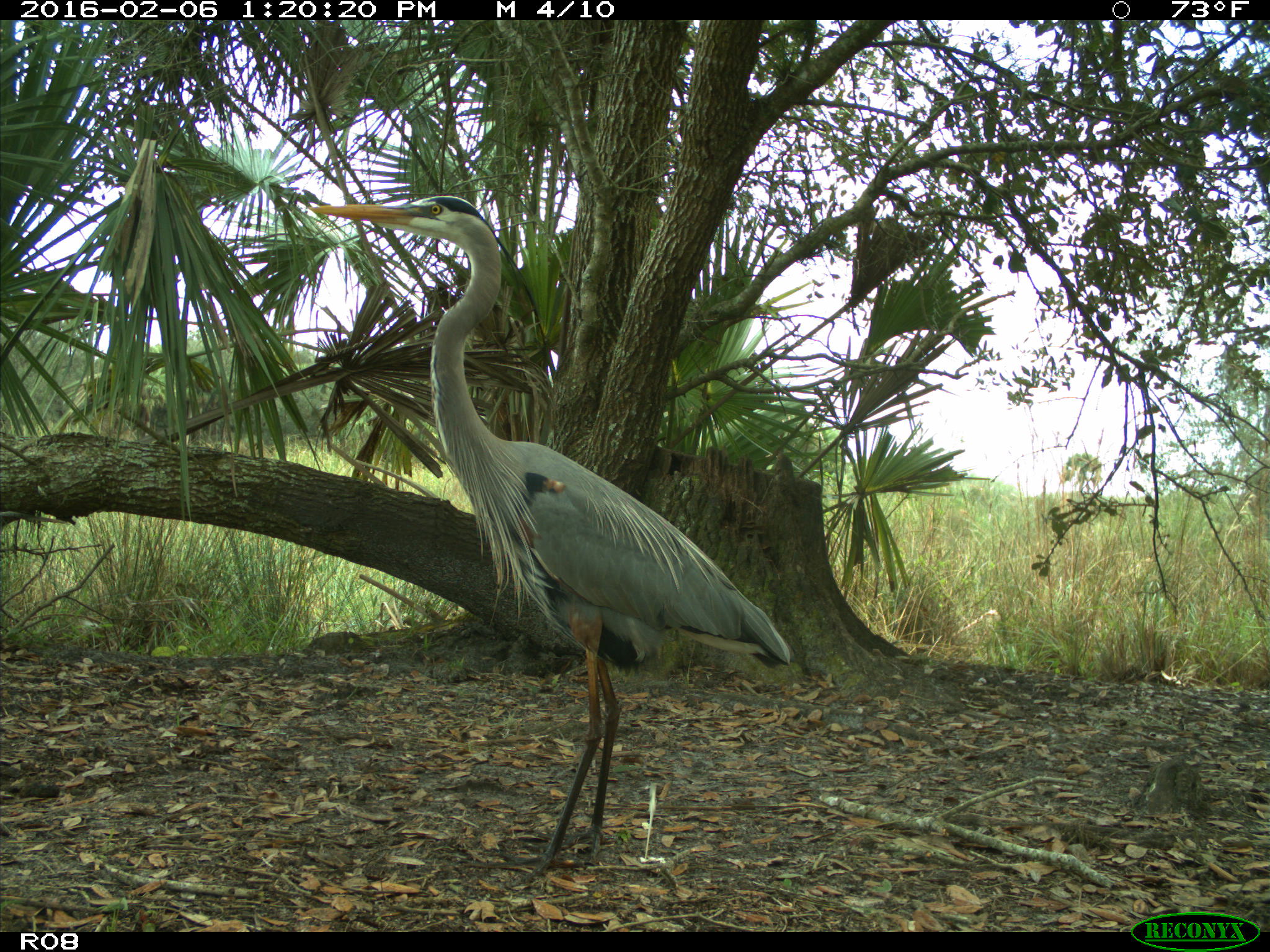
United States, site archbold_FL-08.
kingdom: Animalia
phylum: Chordata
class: Aves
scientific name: Aves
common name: birds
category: unidentified bird